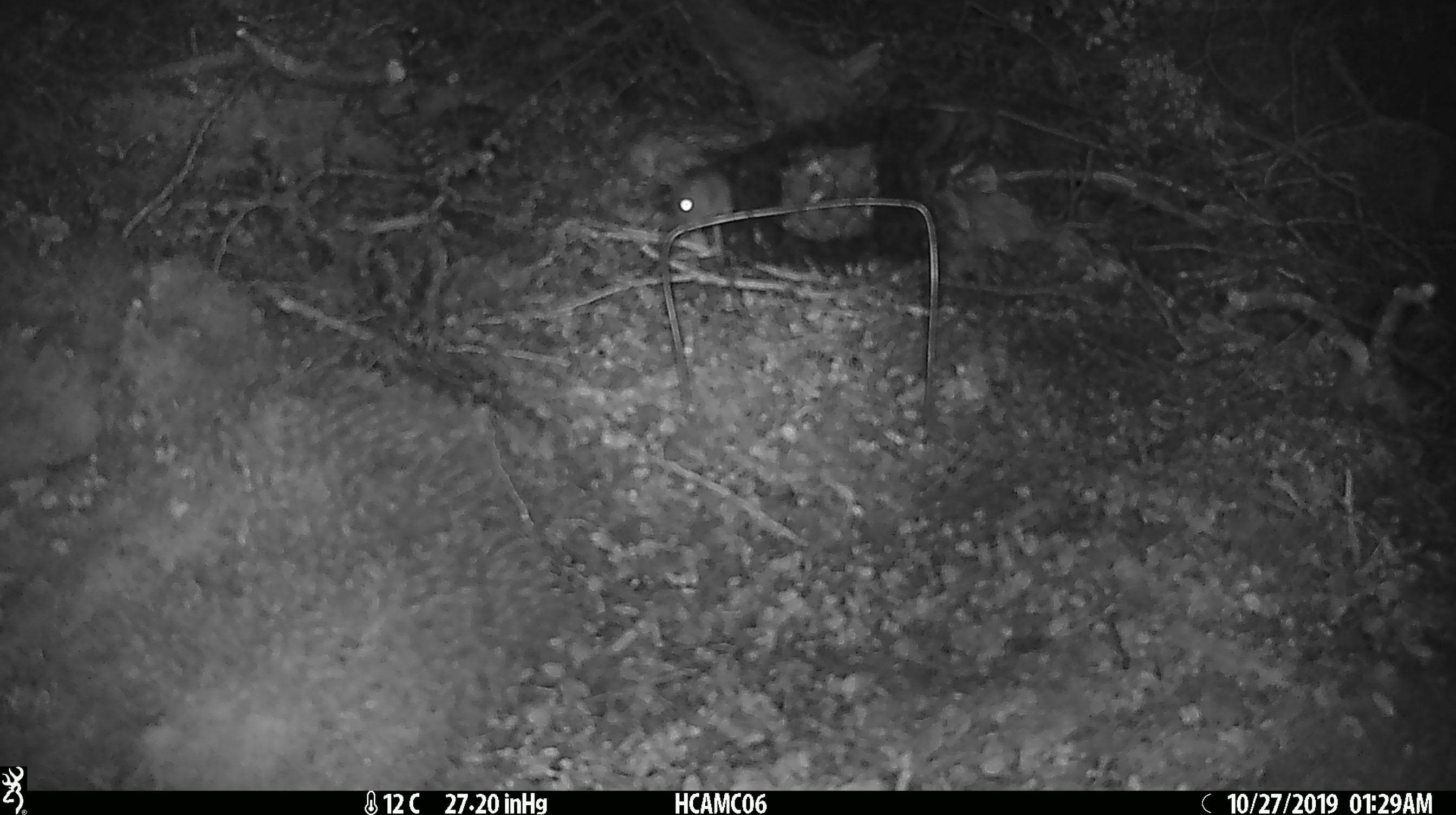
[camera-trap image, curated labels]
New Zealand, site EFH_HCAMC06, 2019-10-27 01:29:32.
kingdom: Animalia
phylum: Chordata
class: Mammalia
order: Rodentia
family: Muridae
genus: Mus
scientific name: Mus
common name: mouse